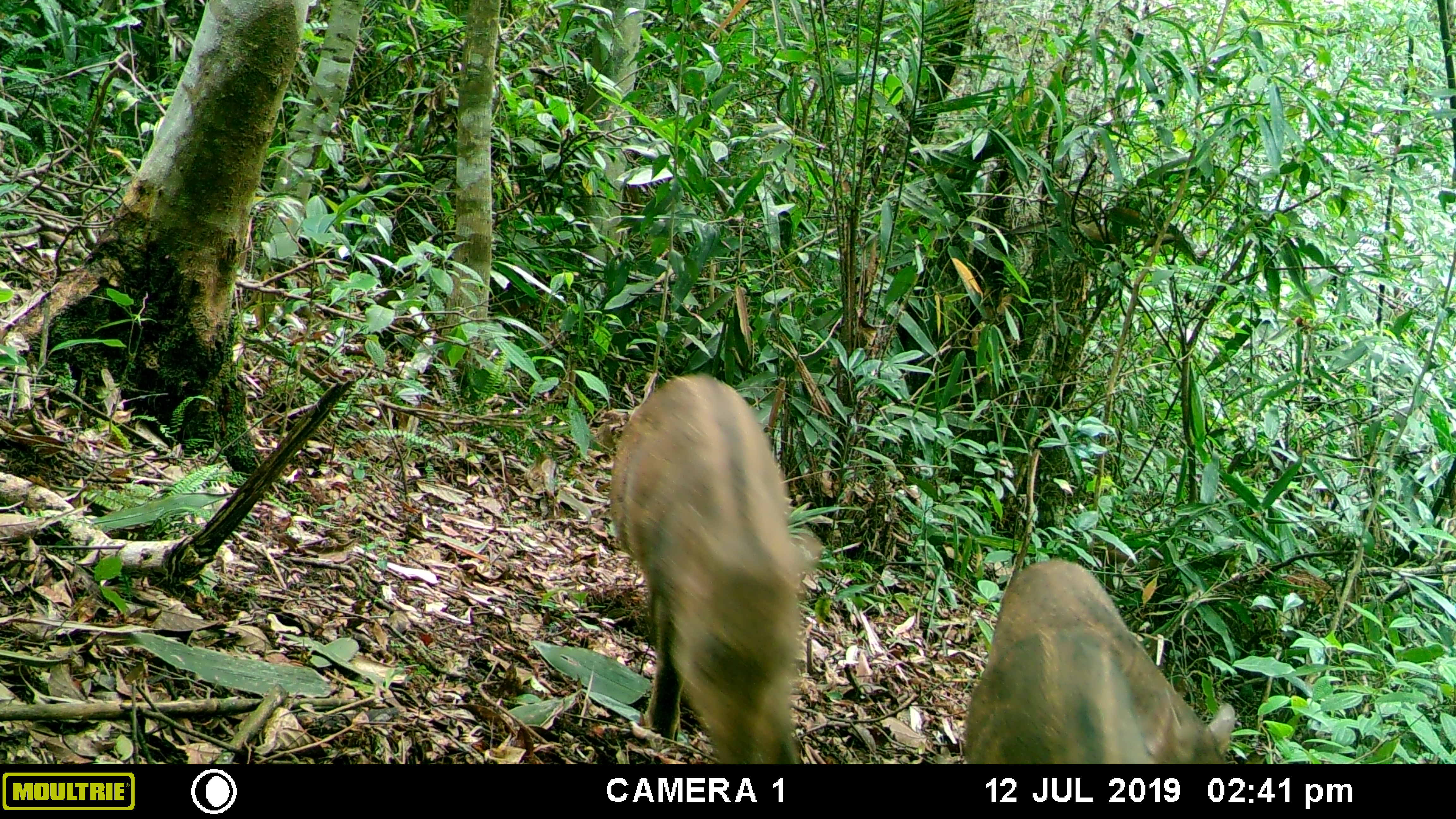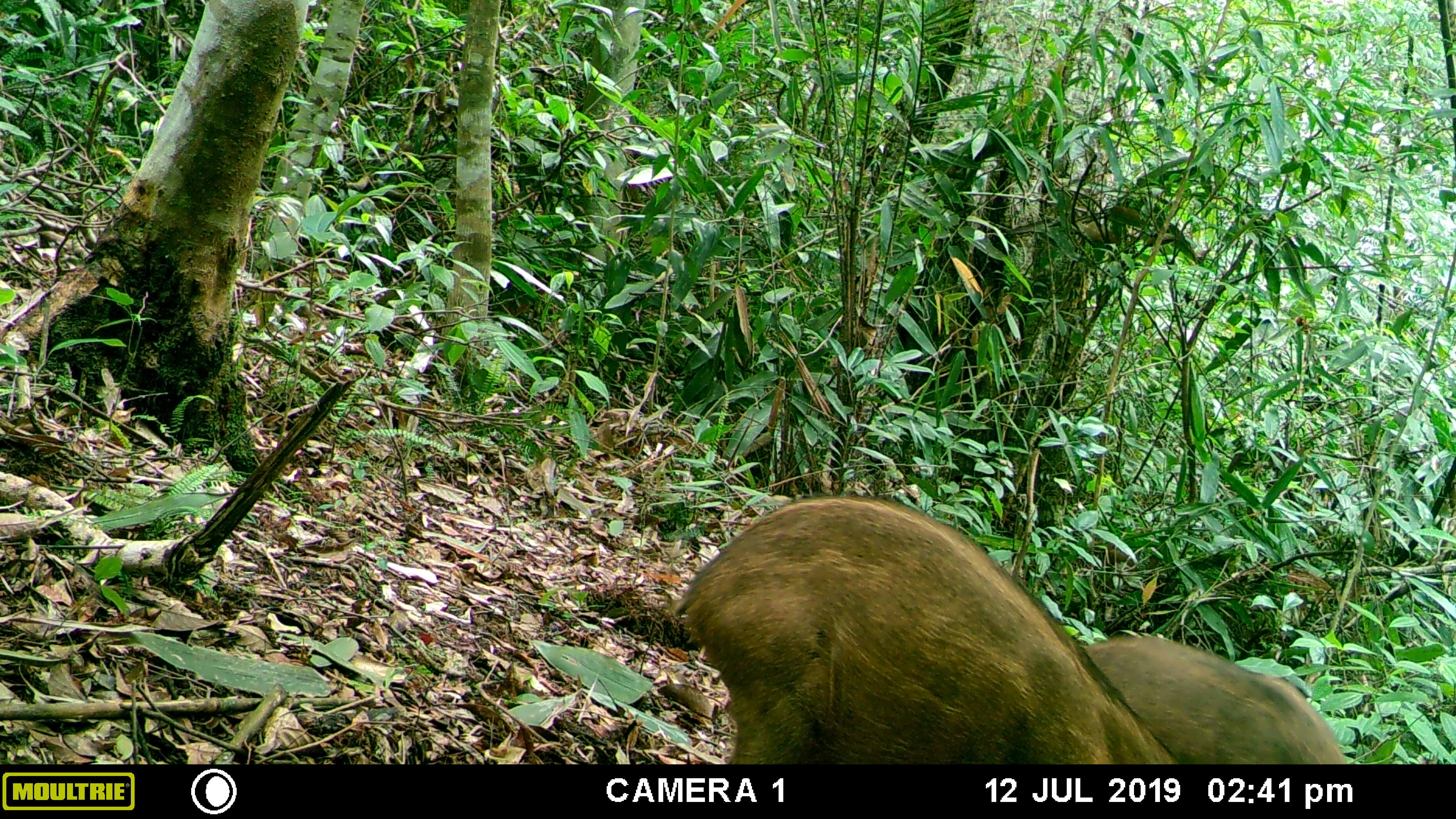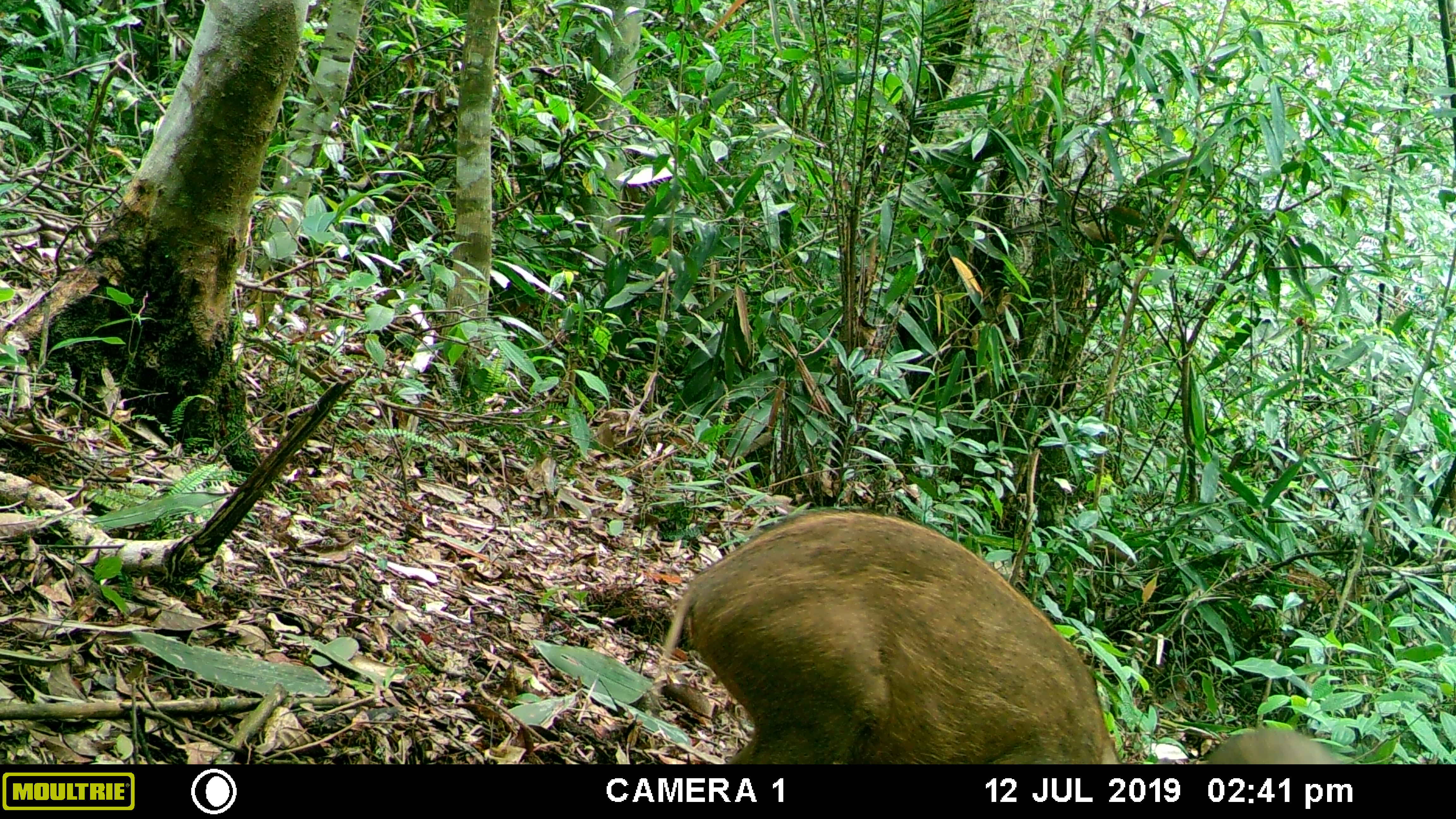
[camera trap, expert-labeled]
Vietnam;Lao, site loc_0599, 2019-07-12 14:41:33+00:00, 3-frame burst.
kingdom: Animalia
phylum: Chordata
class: Mammalia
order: Artiodactyla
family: Suidae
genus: Sus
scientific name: Sus scrofa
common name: eurasian wild pig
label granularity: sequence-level